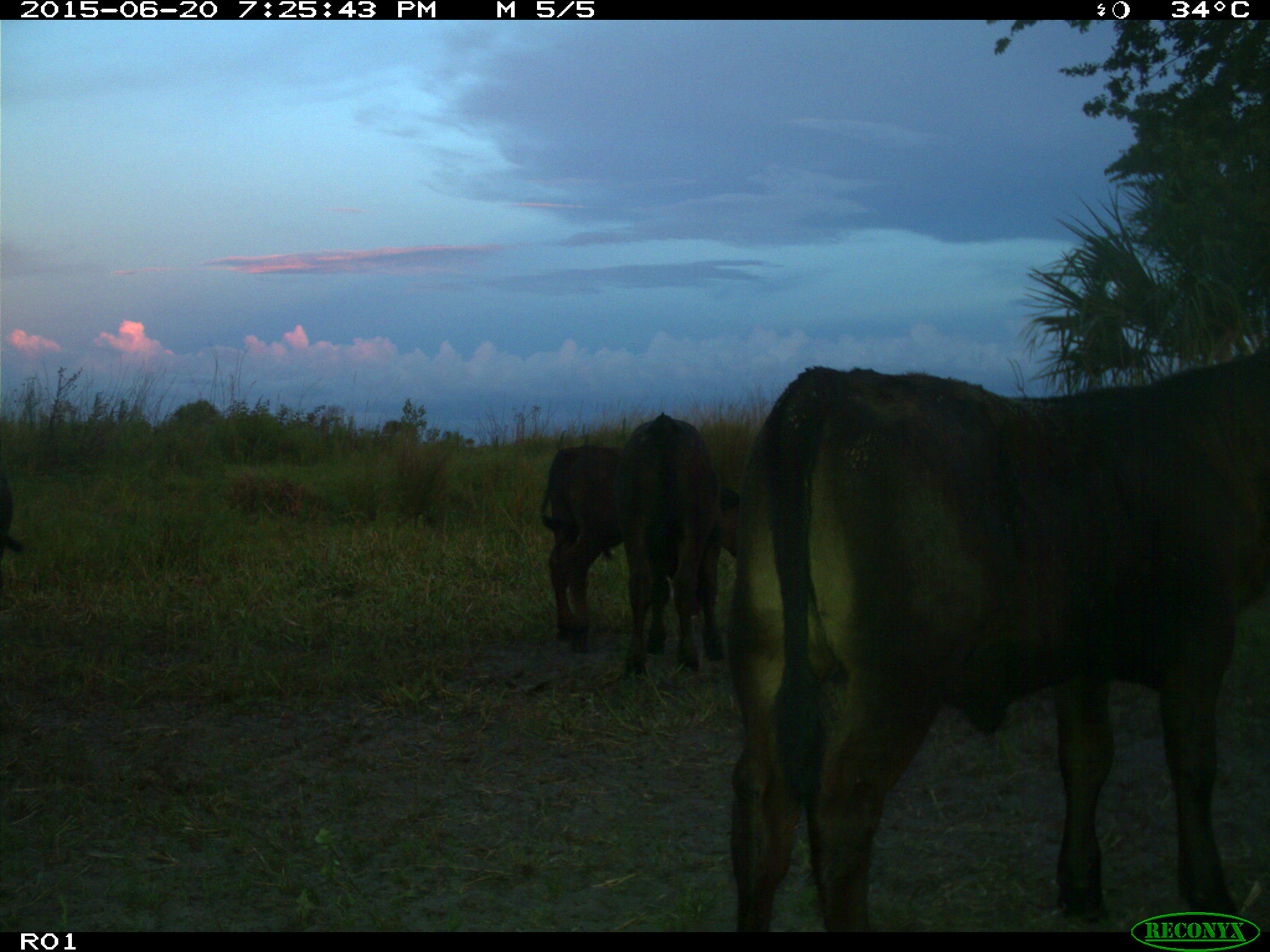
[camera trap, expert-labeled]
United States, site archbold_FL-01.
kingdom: Animalia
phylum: Chordata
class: Mammalia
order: Artiodactyla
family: Bovidae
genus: Bos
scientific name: Bos taurus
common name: domestic cow